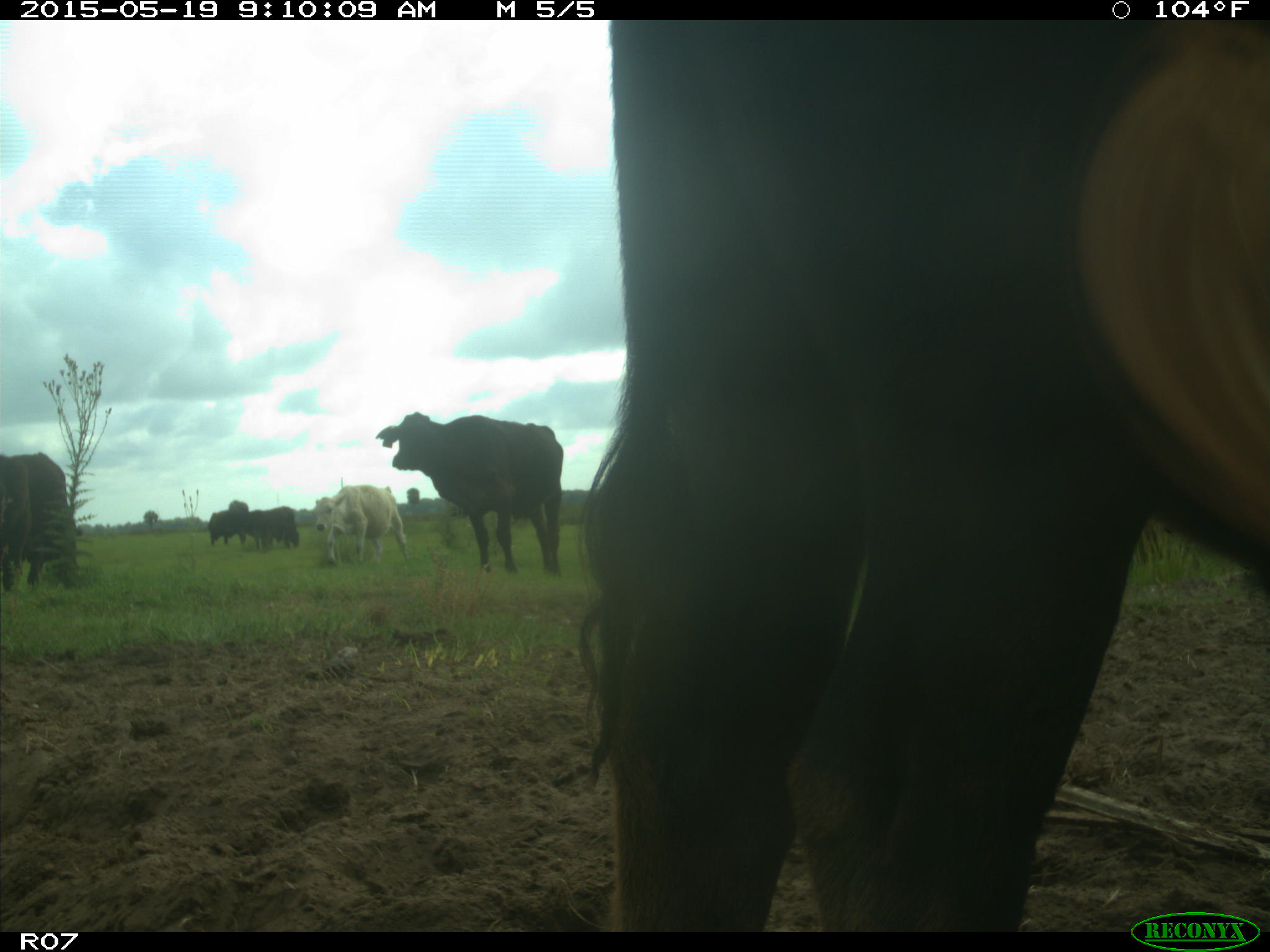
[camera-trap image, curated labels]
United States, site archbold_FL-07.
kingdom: Animalia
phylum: Chordata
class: Mammalia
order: Artiodactyla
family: Bovidae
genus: Bos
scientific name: Bos taurus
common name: domestic cow